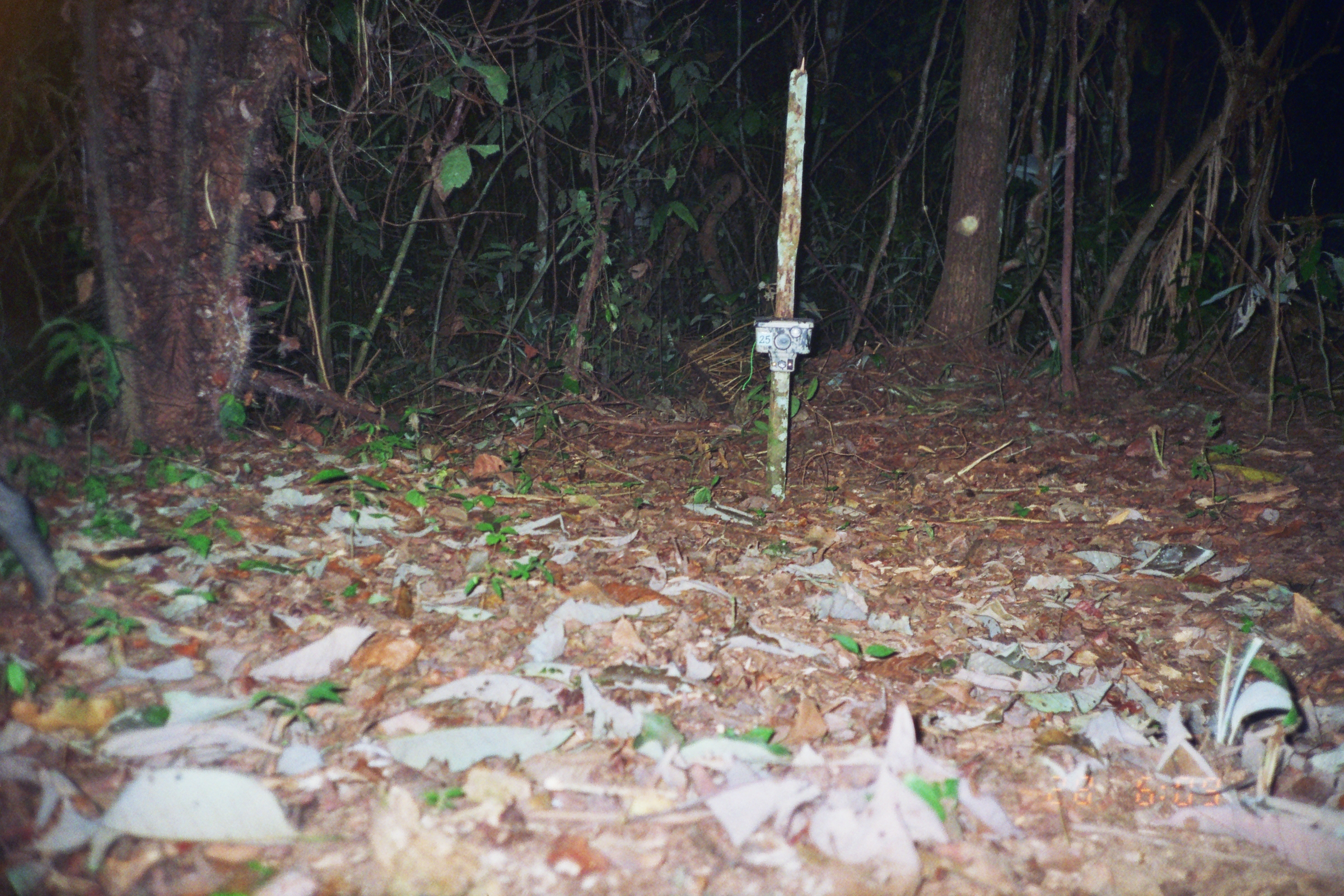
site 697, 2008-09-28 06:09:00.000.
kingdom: Animalia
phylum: Chordata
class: Mammalia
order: Artiodactyla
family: Tayassuidae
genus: Tayassu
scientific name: Tayassu pecari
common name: white-lipped peccary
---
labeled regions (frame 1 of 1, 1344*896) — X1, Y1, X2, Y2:
tayassu pecari: 0, 479, 61, 613